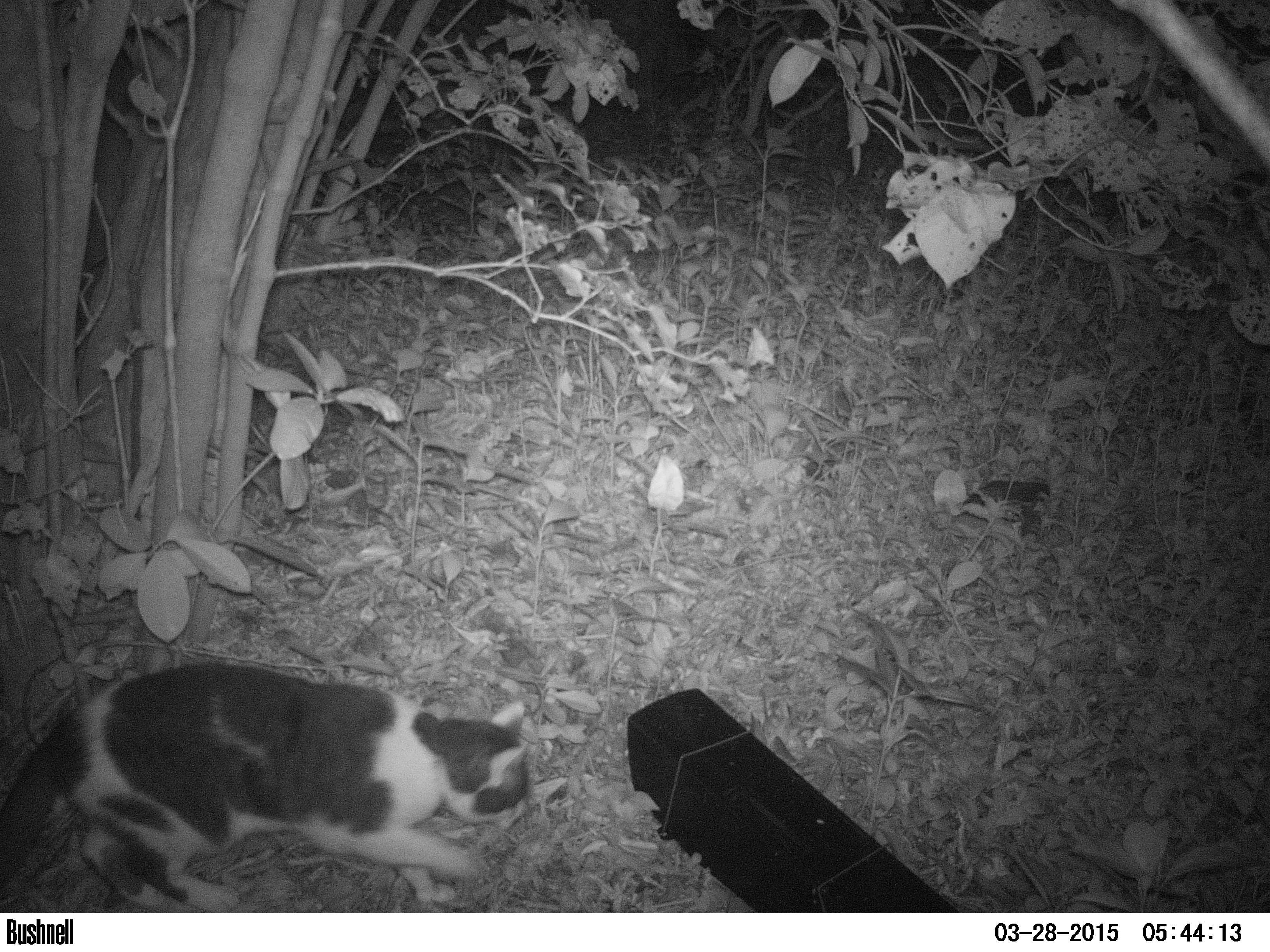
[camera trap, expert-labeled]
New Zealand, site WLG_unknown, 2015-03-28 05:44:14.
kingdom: Animalia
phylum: Chordata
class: Mammalia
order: Carnivora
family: Felidae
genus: Felis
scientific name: Felis catus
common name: domestic cat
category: cat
Cat (domestic cat) (Felis catus).